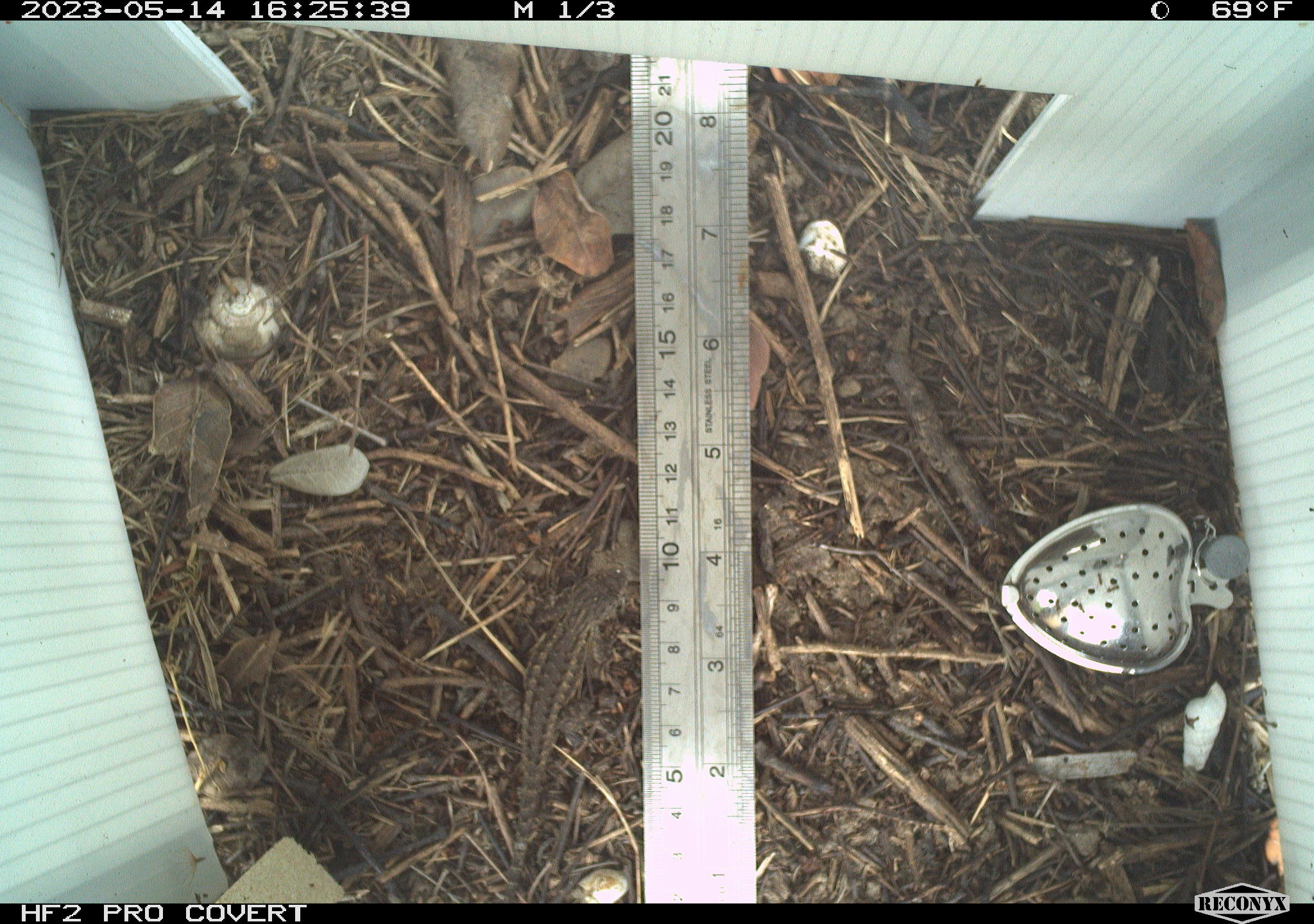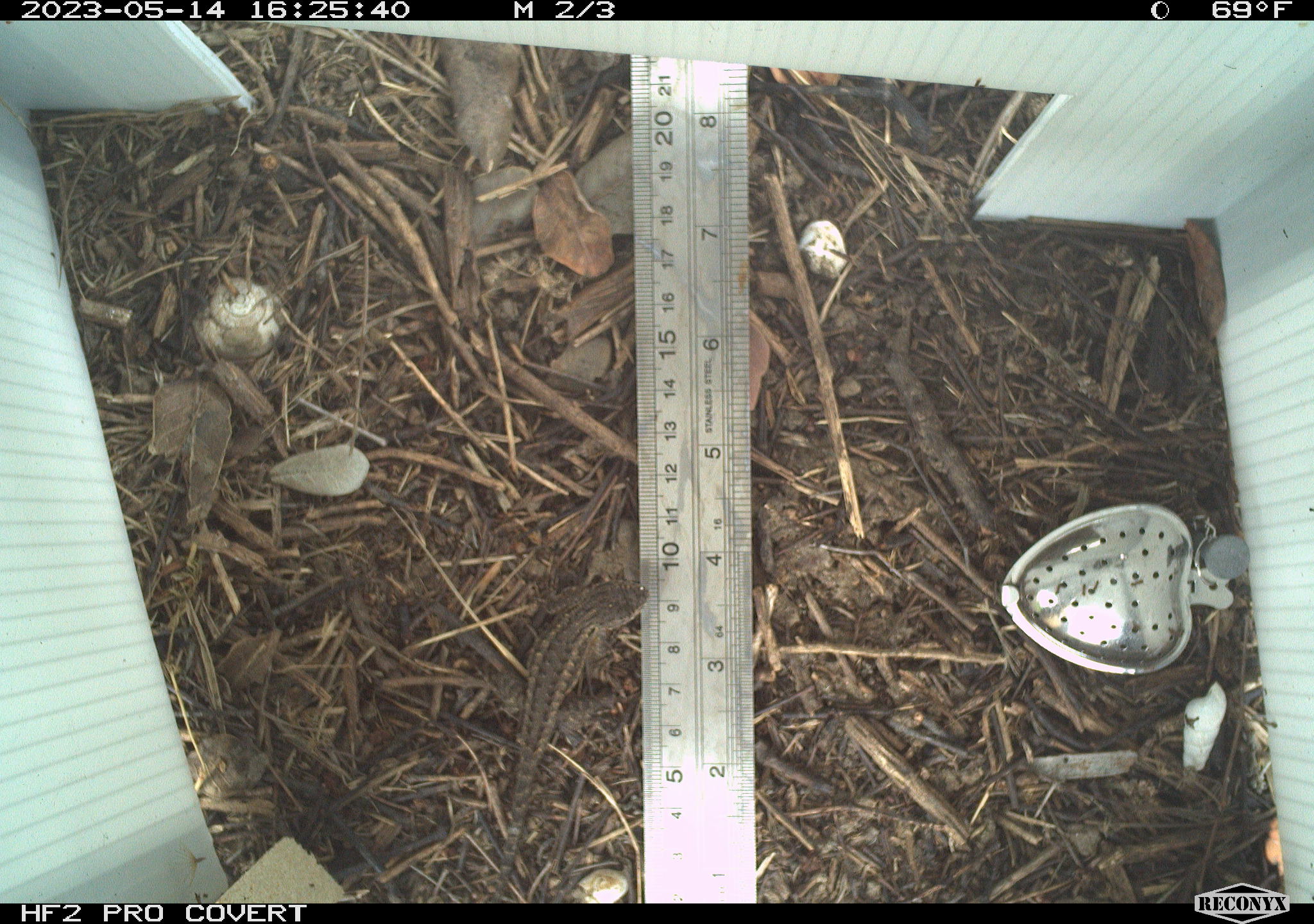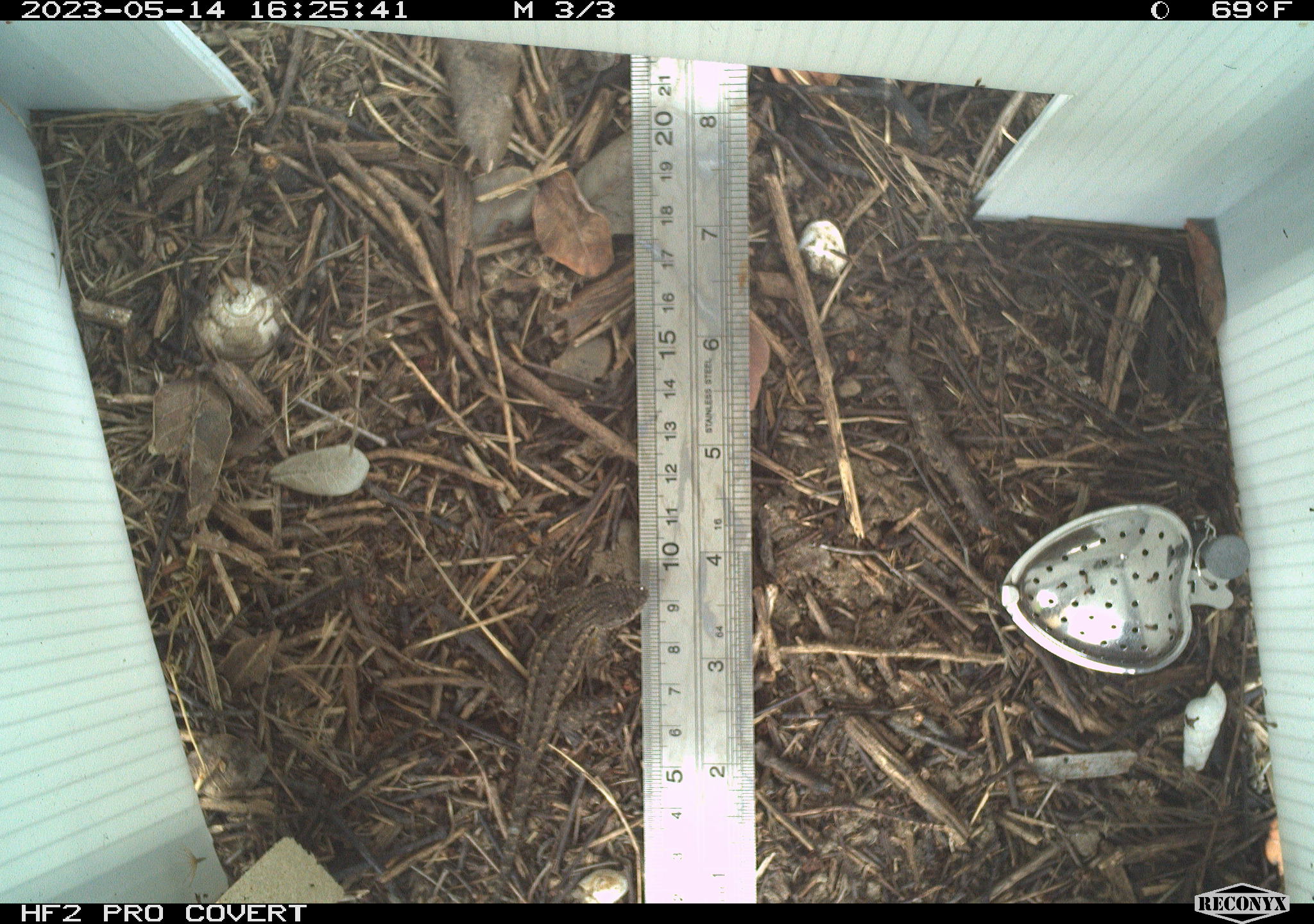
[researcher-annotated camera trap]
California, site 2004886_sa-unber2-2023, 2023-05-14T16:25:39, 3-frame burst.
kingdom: Animalia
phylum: Chordata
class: Reptilia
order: Squamata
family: Phrynosomatidae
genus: Sceloporus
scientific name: Sceloporus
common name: spiny lizards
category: sceloporus species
Sceloporus species (spiny lizards) (Sceloporus).